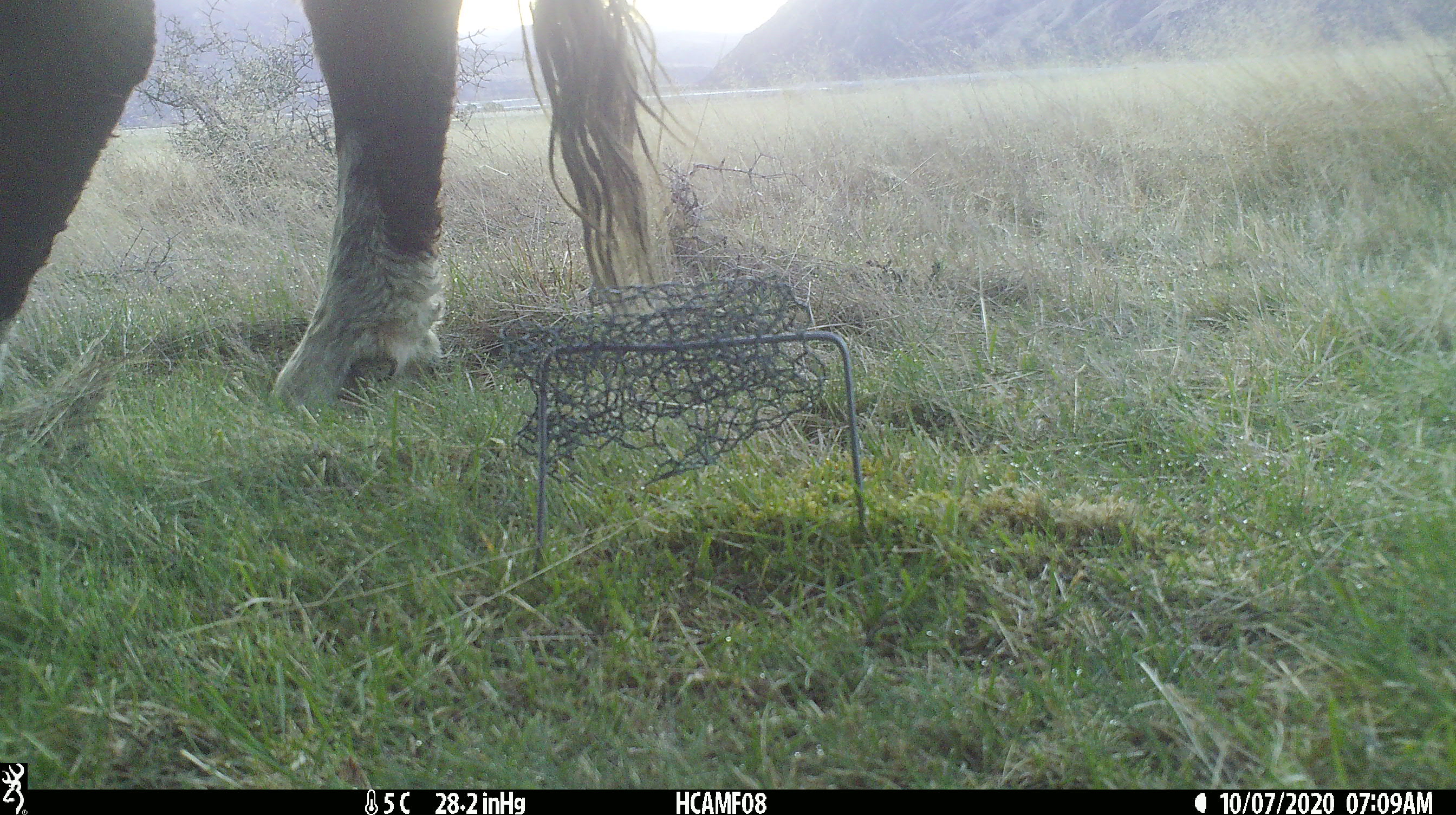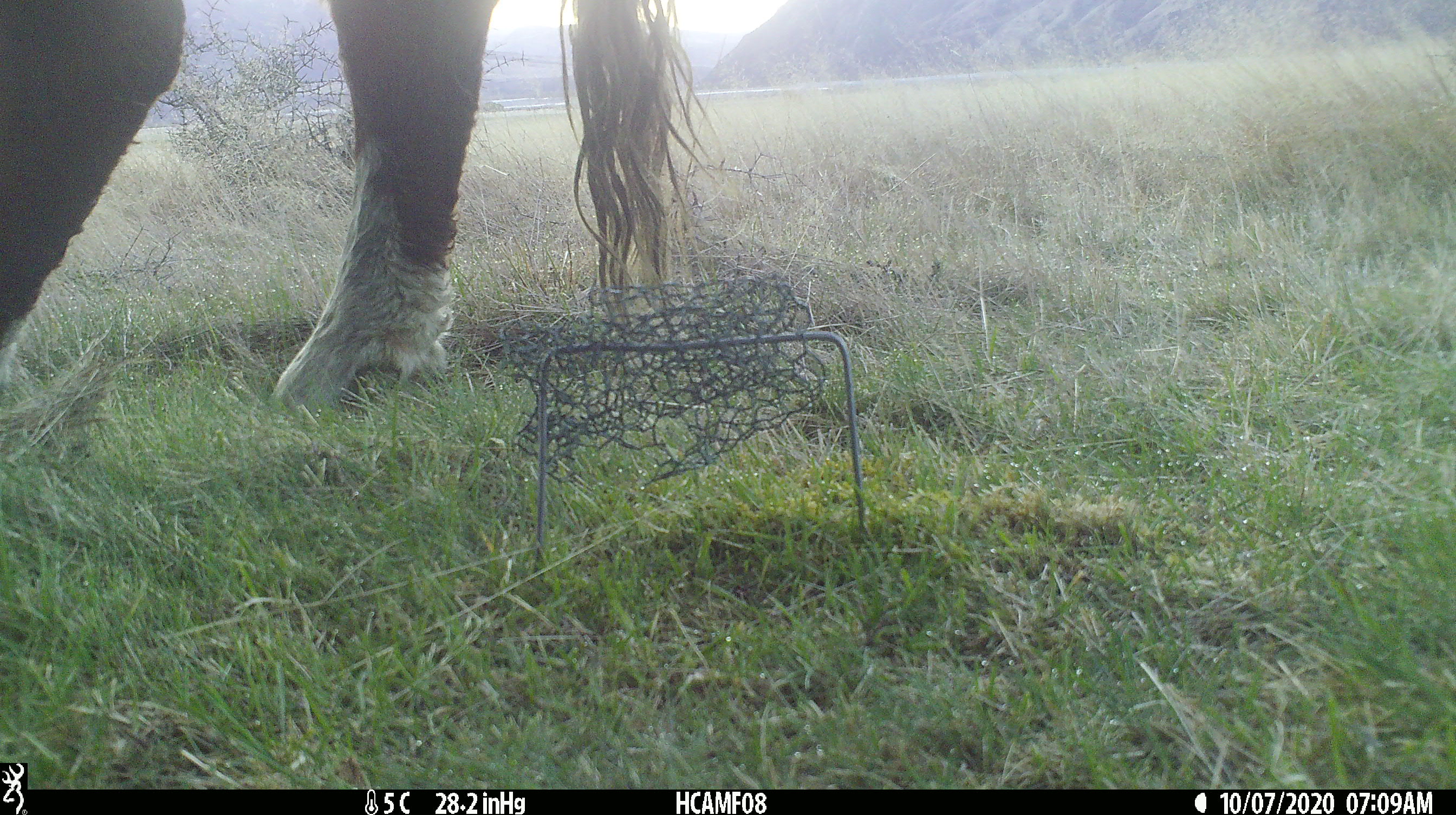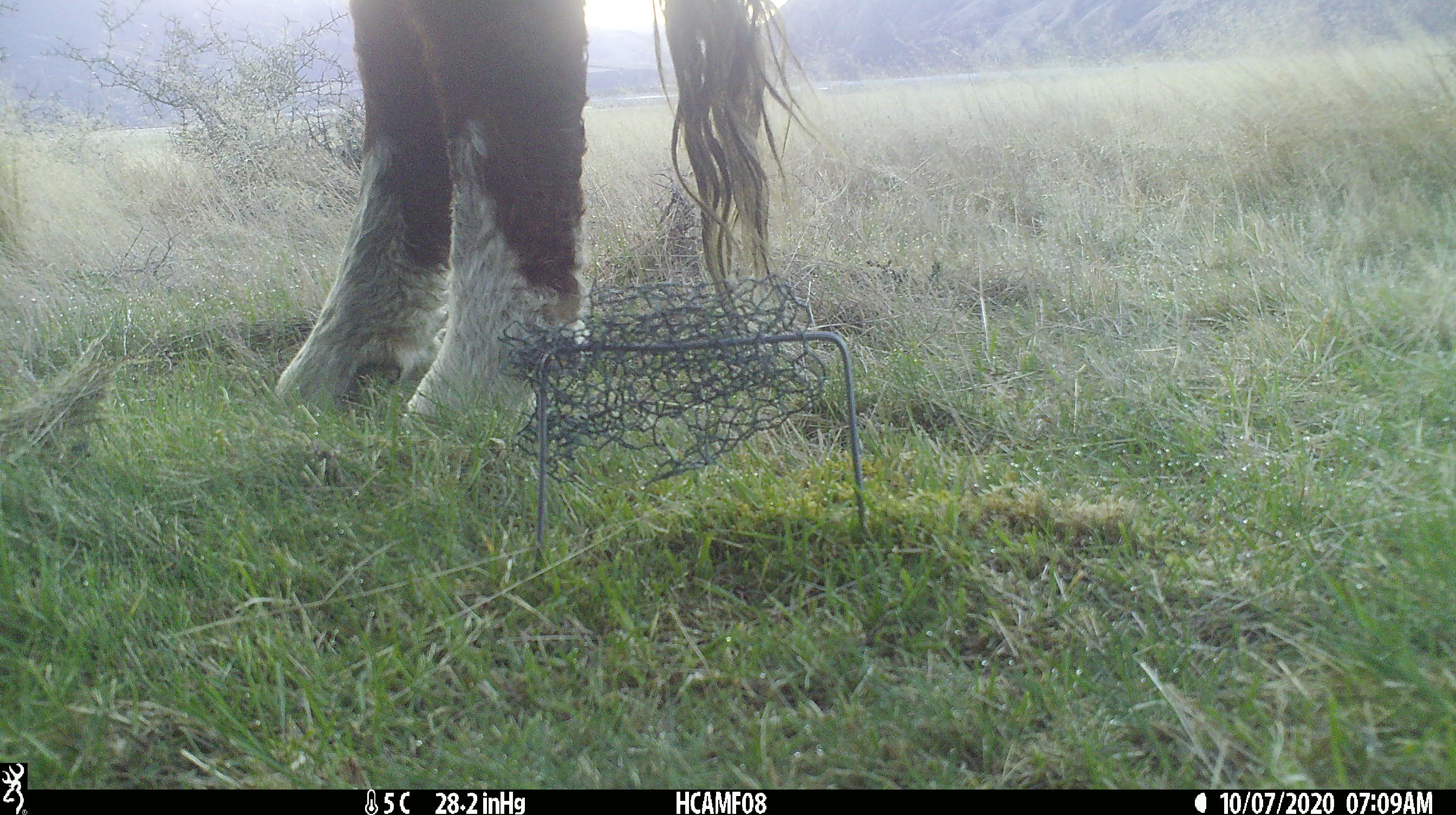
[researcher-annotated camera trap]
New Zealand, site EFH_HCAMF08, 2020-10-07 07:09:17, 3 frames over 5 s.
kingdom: Animalia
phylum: Chordata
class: Mammalia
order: Artiodactyla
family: Bovidae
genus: Bos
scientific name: Bos taurus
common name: domestic cow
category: cow